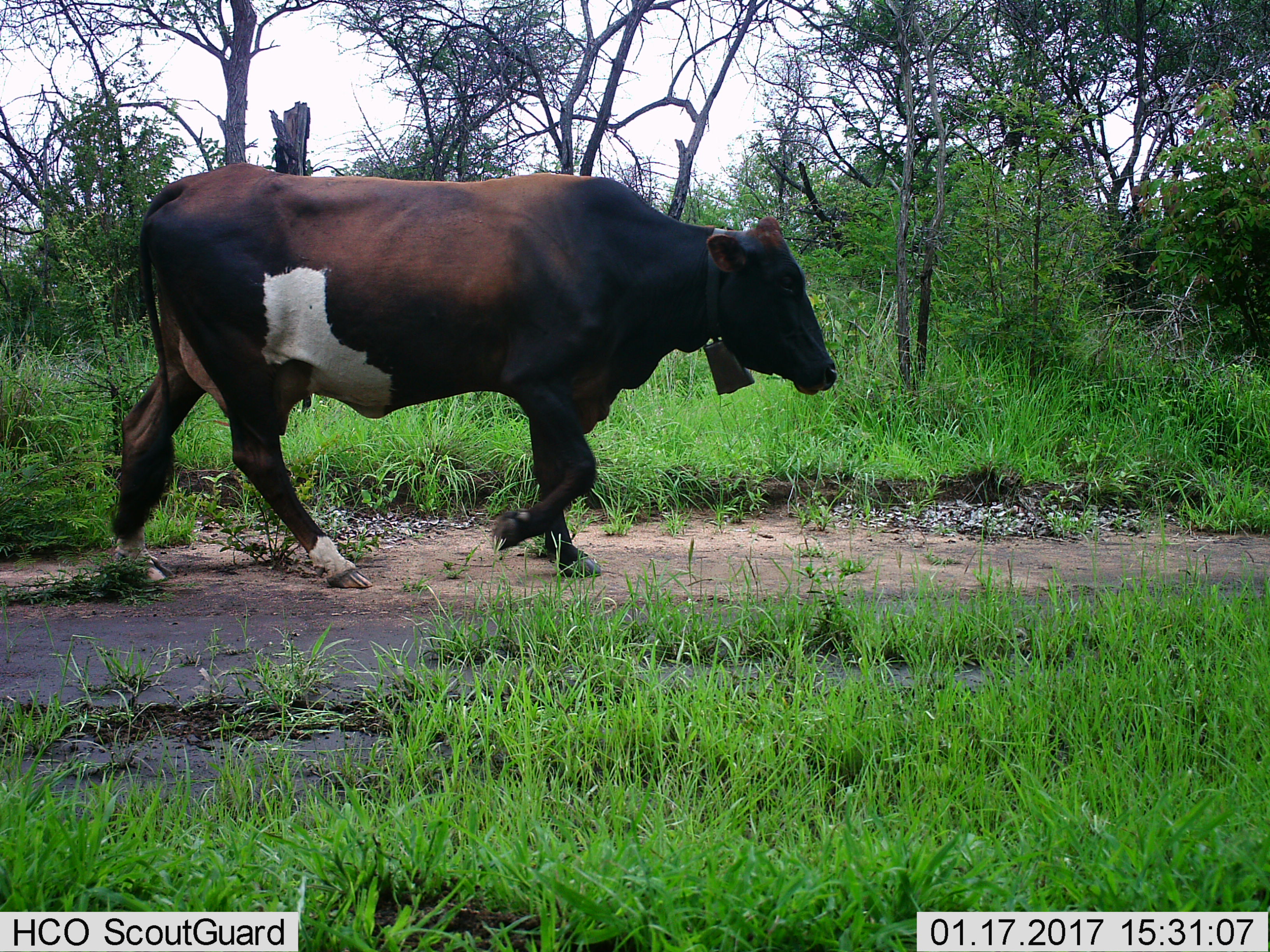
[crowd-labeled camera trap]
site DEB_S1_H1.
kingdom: Animalia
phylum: Chordata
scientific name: Vertebrata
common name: domestic animal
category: domesticanimal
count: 1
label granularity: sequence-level